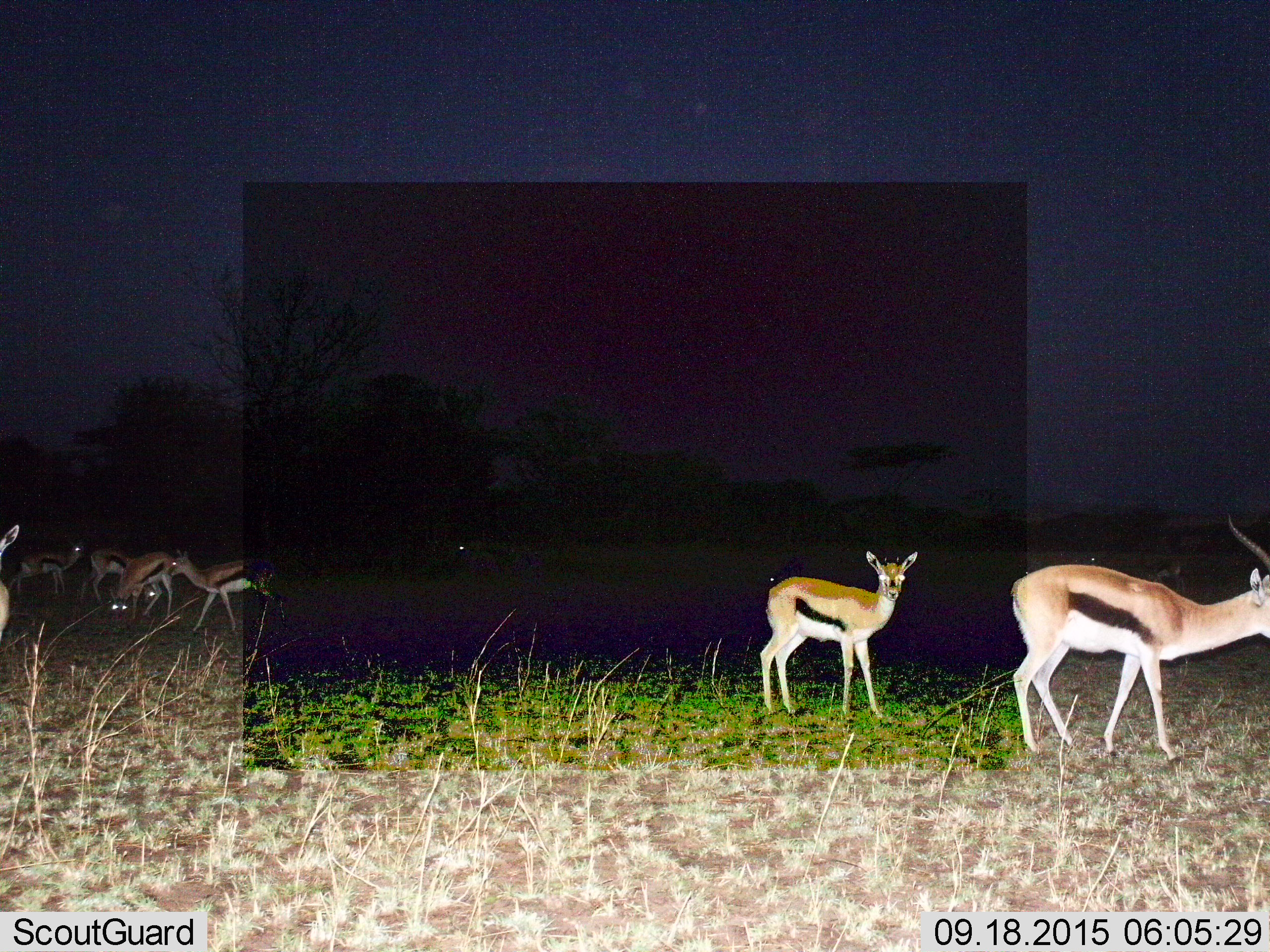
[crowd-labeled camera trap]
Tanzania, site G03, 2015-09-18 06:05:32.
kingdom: Animalia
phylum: Chordata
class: Mammalia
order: Artiodactyla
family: Bovidae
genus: Eudorcas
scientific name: Eudorcas thomsonii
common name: thomson's gazelle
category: gazellethomsons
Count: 8.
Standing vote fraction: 79%.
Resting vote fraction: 0%.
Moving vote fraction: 58%.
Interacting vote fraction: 0%.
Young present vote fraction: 37%.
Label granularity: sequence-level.